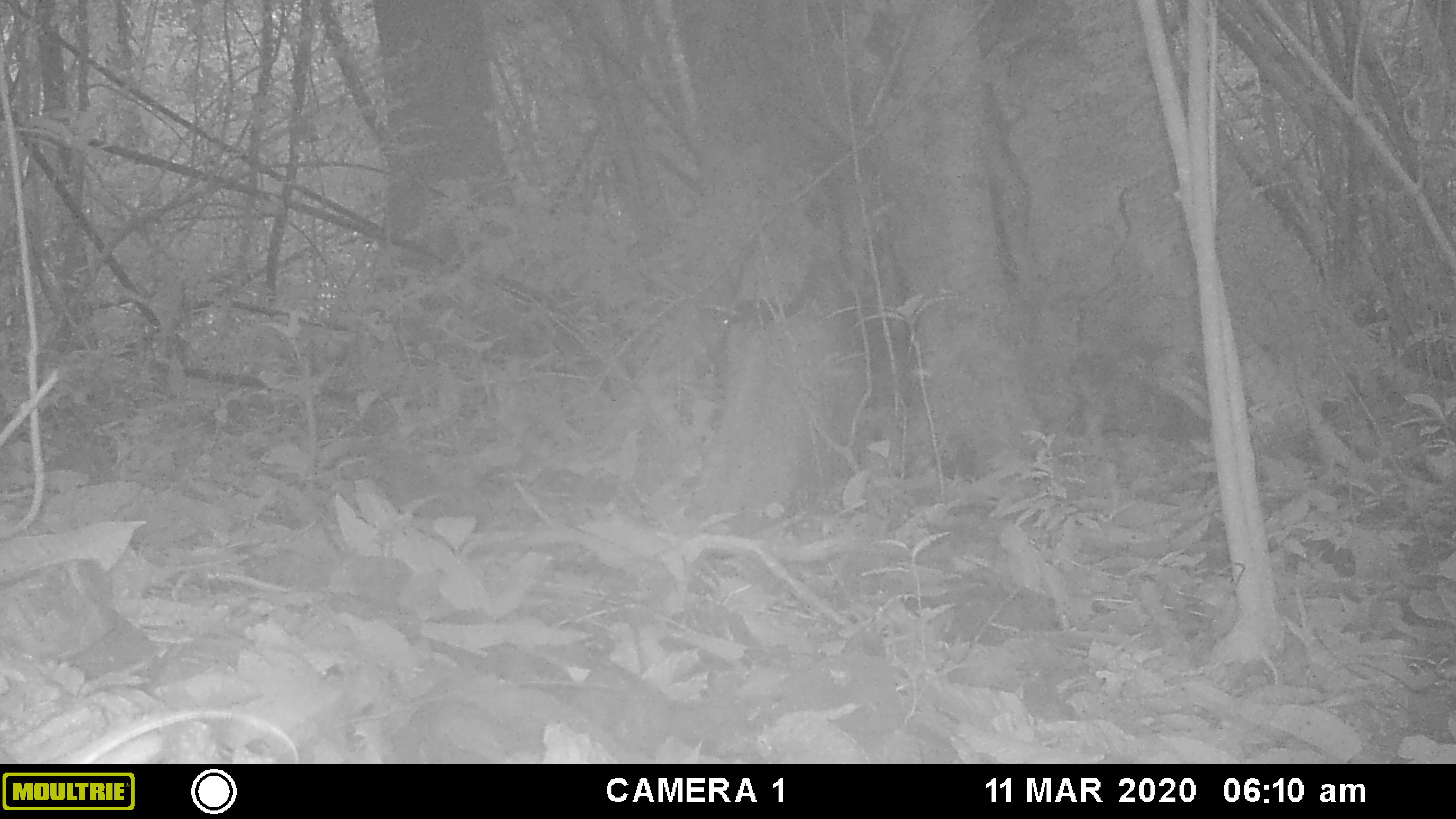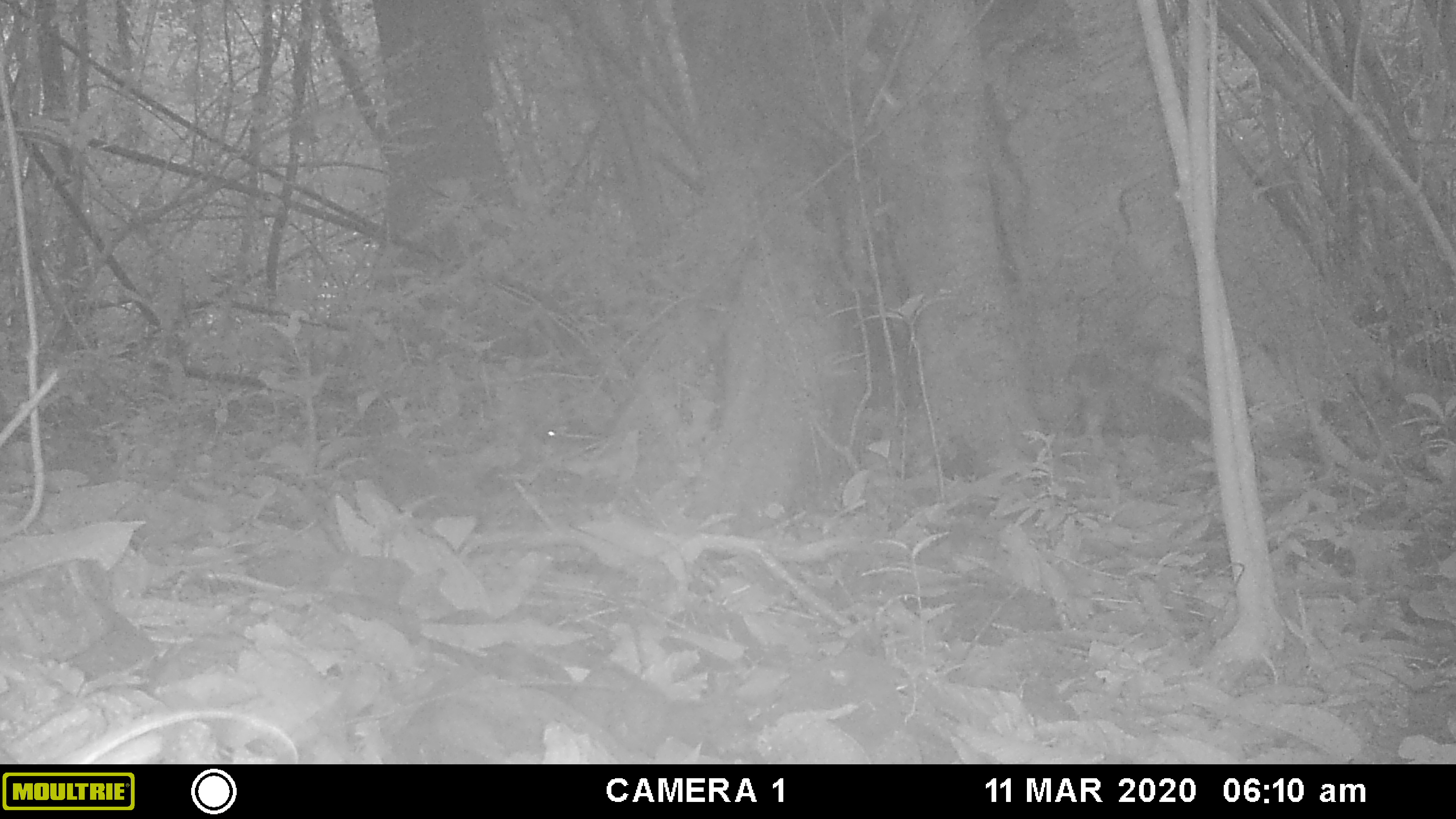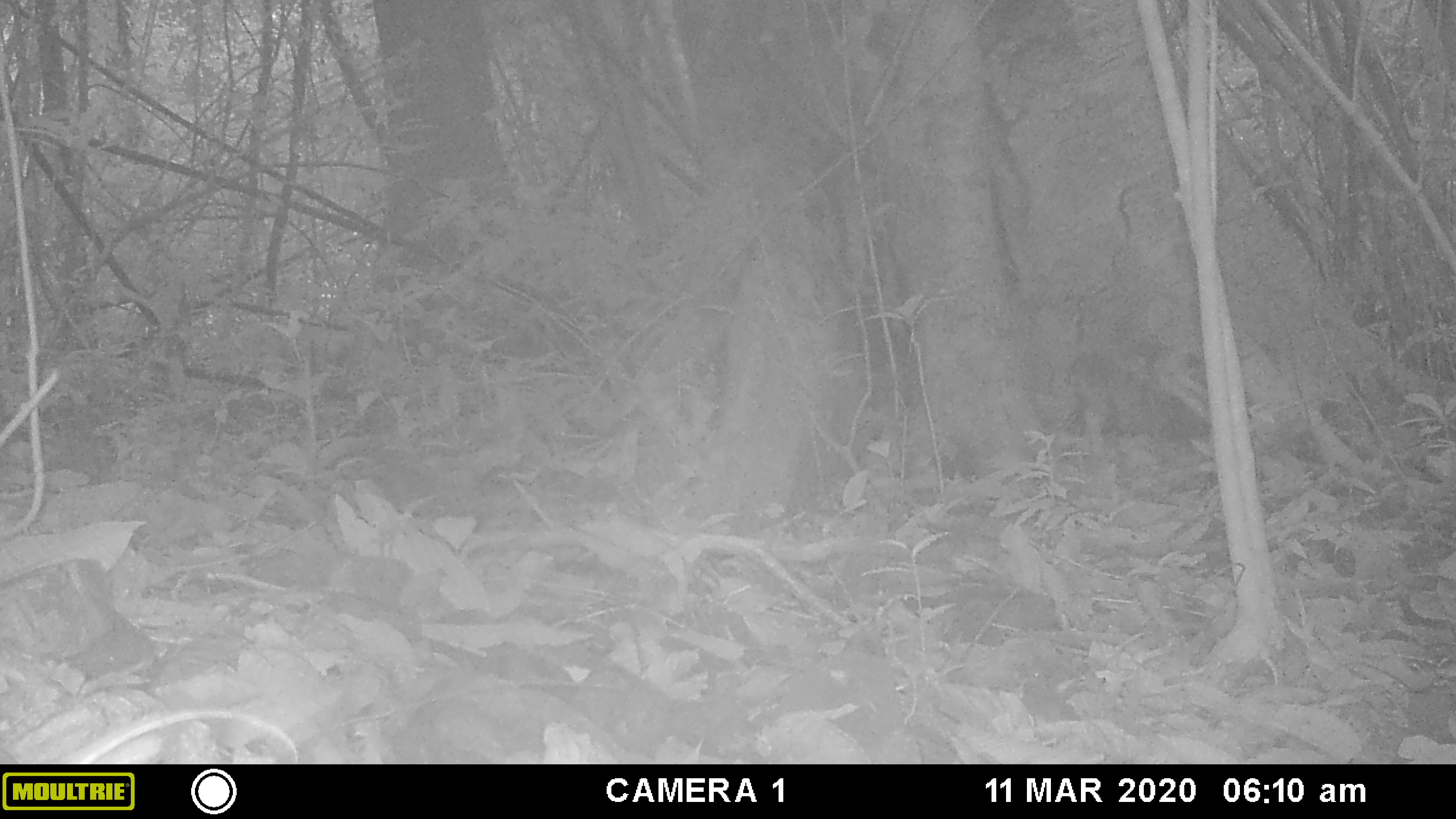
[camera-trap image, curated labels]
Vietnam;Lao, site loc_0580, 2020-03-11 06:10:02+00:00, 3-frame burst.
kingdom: Animalia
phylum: Chordata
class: Mammalia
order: Rodentia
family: Sciuridae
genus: Sciurus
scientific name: Sciurus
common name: squirrel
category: unidentified squirrel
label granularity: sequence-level